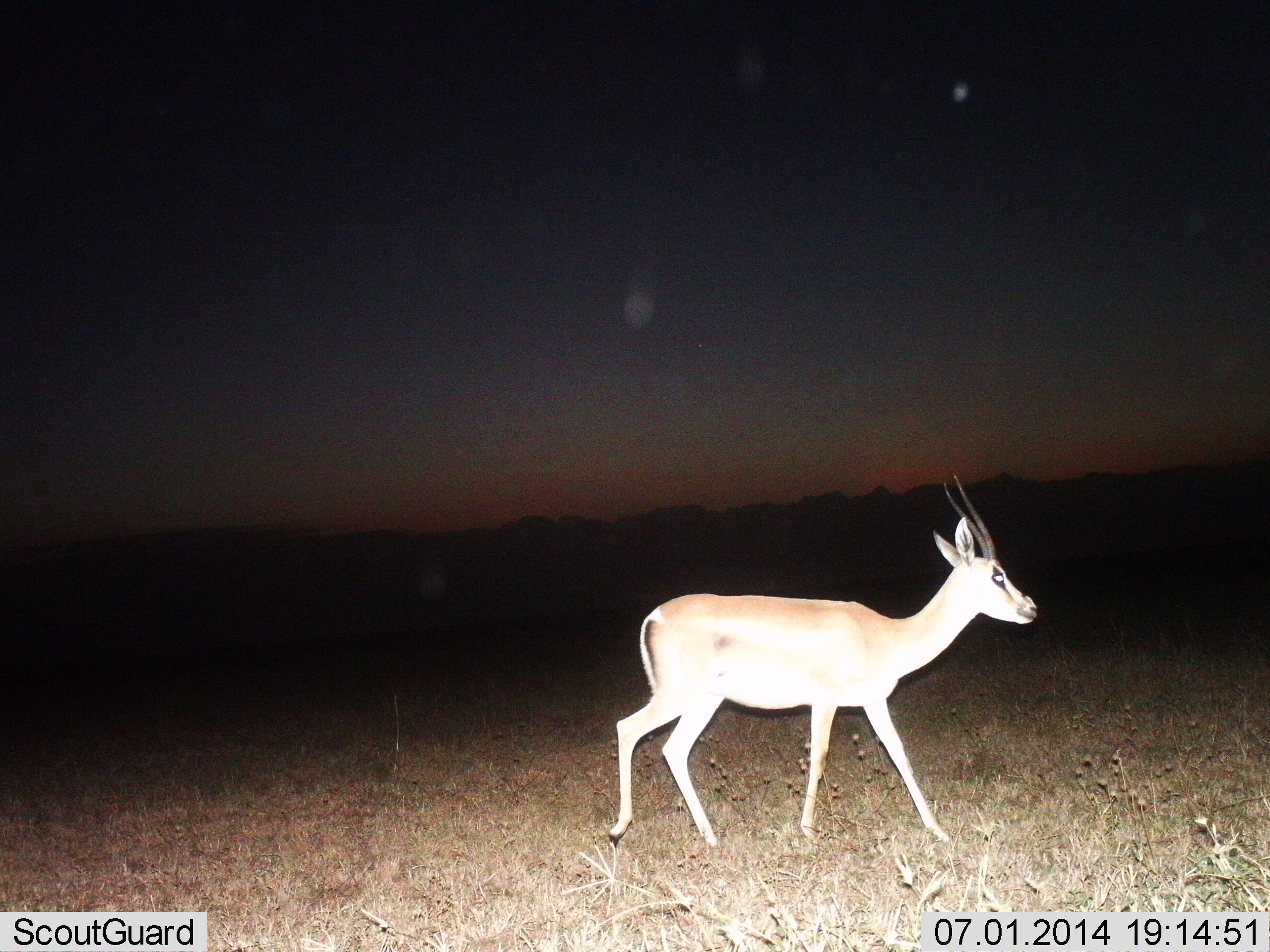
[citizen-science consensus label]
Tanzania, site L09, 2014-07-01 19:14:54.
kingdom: Animalia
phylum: Chordata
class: Mammalia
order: Artiodactyla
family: Bovidae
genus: Nanger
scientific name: Nanger granti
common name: grant's gazelle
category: gazellegrants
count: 1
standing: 23%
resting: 0%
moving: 77%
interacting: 0%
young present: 0%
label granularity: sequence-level